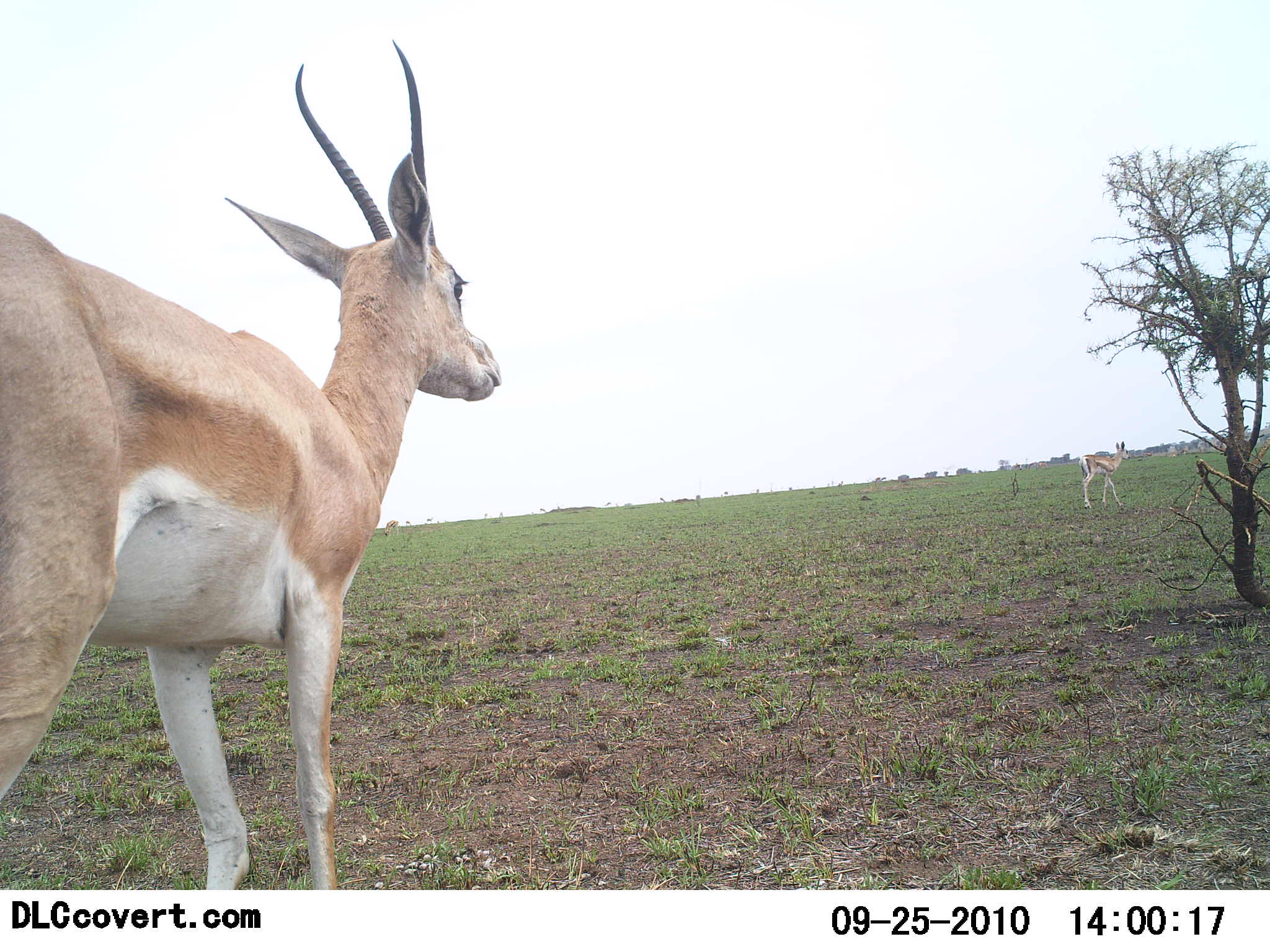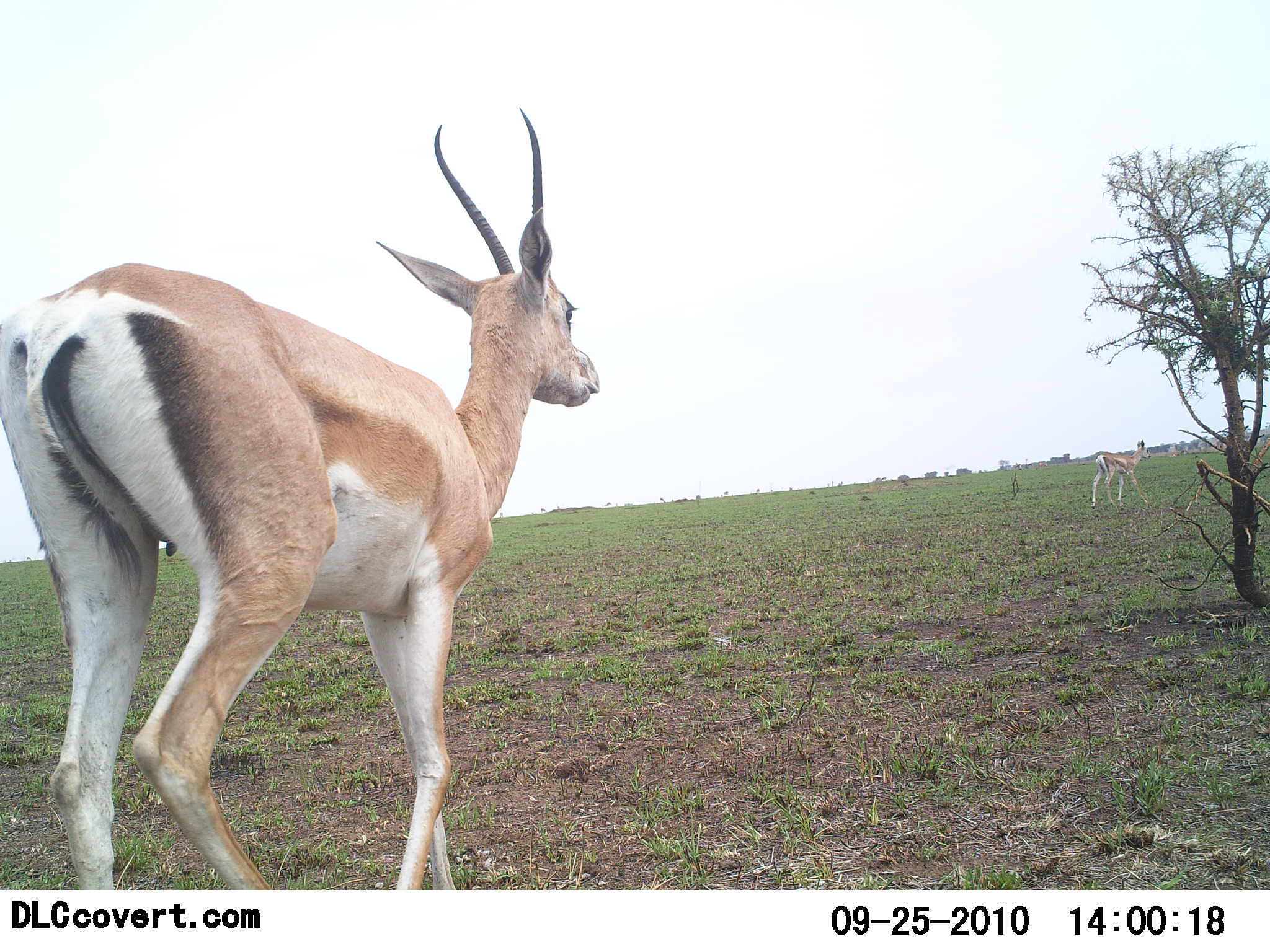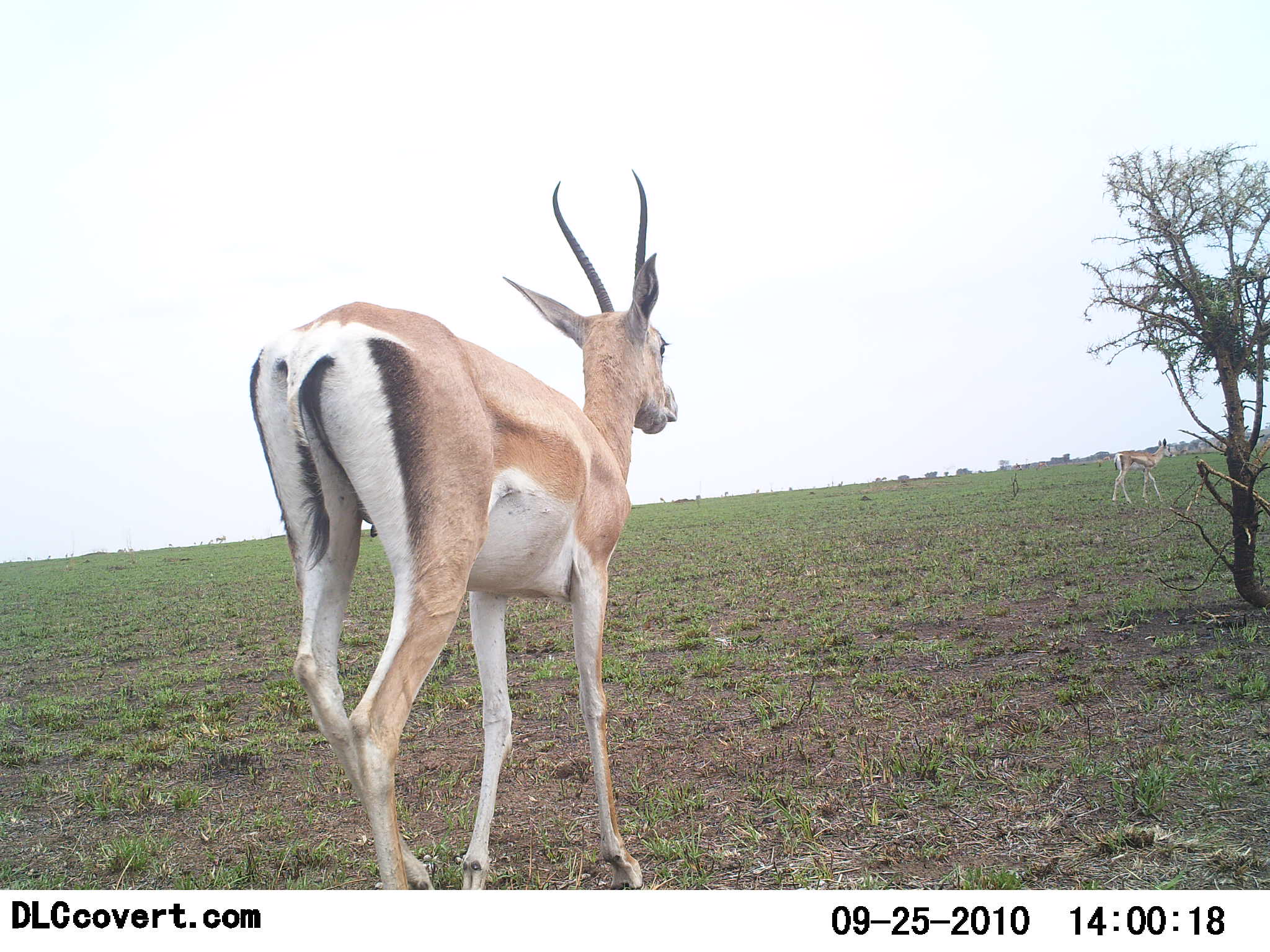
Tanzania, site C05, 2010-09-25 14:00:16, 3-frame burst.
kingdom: Animalia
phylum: Chordata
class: Mammalia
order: Artiodactyla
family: Bovidae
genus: Nanger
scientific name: Nanger granti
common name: grant's gazelle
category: gazellegrants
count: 2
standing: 5%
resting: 0%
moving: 95%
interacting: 0%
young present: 0%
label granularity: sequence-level